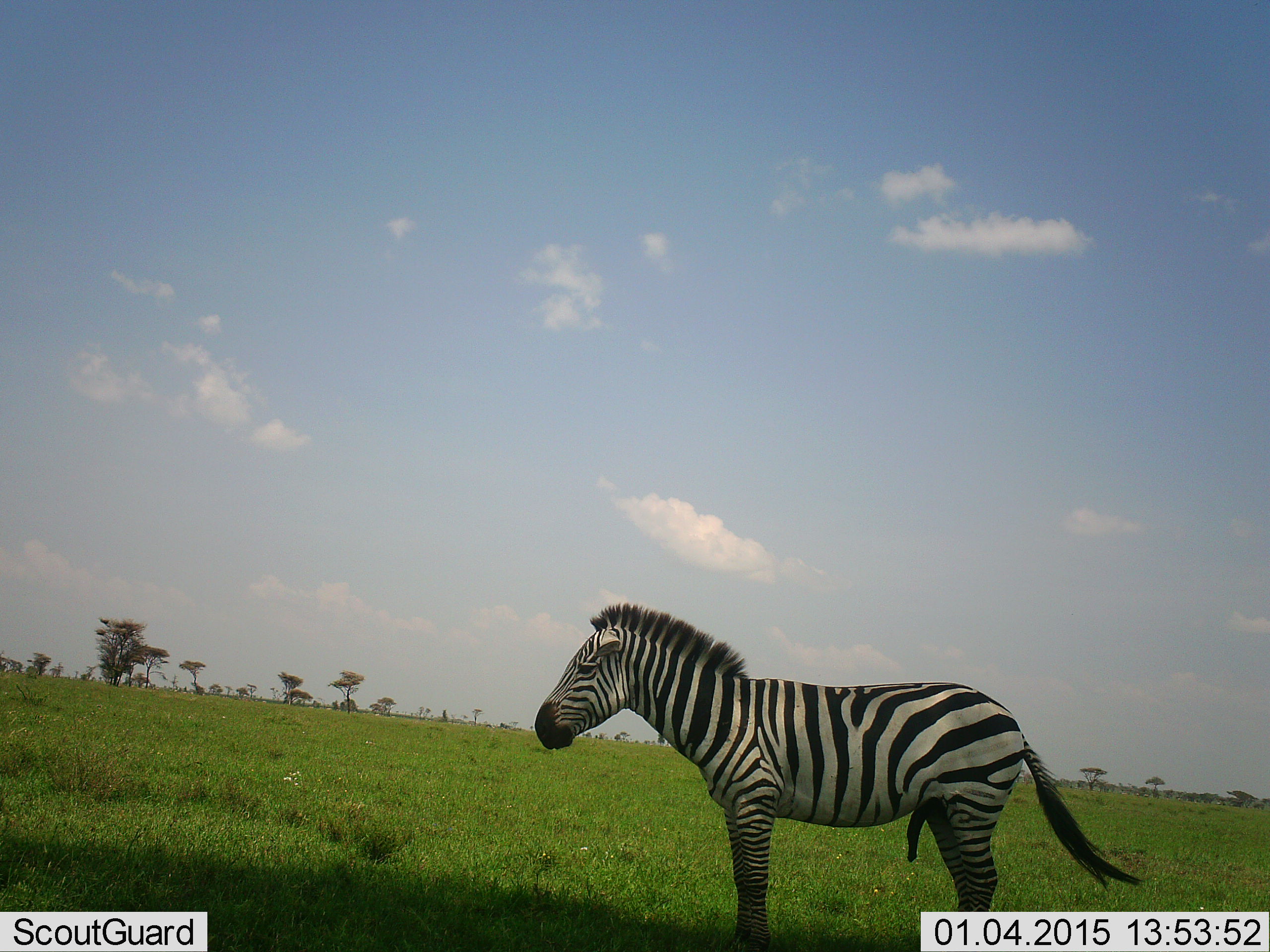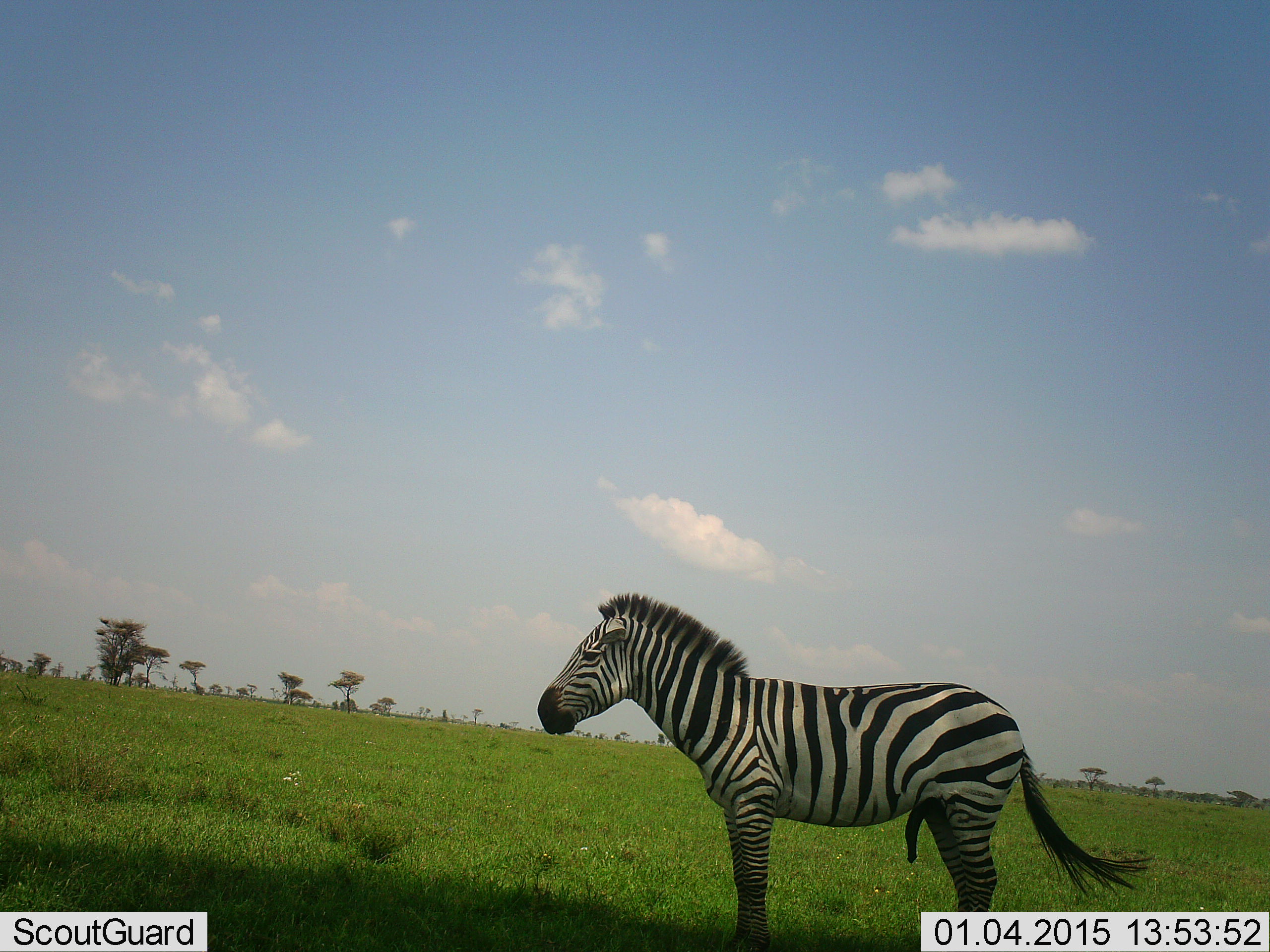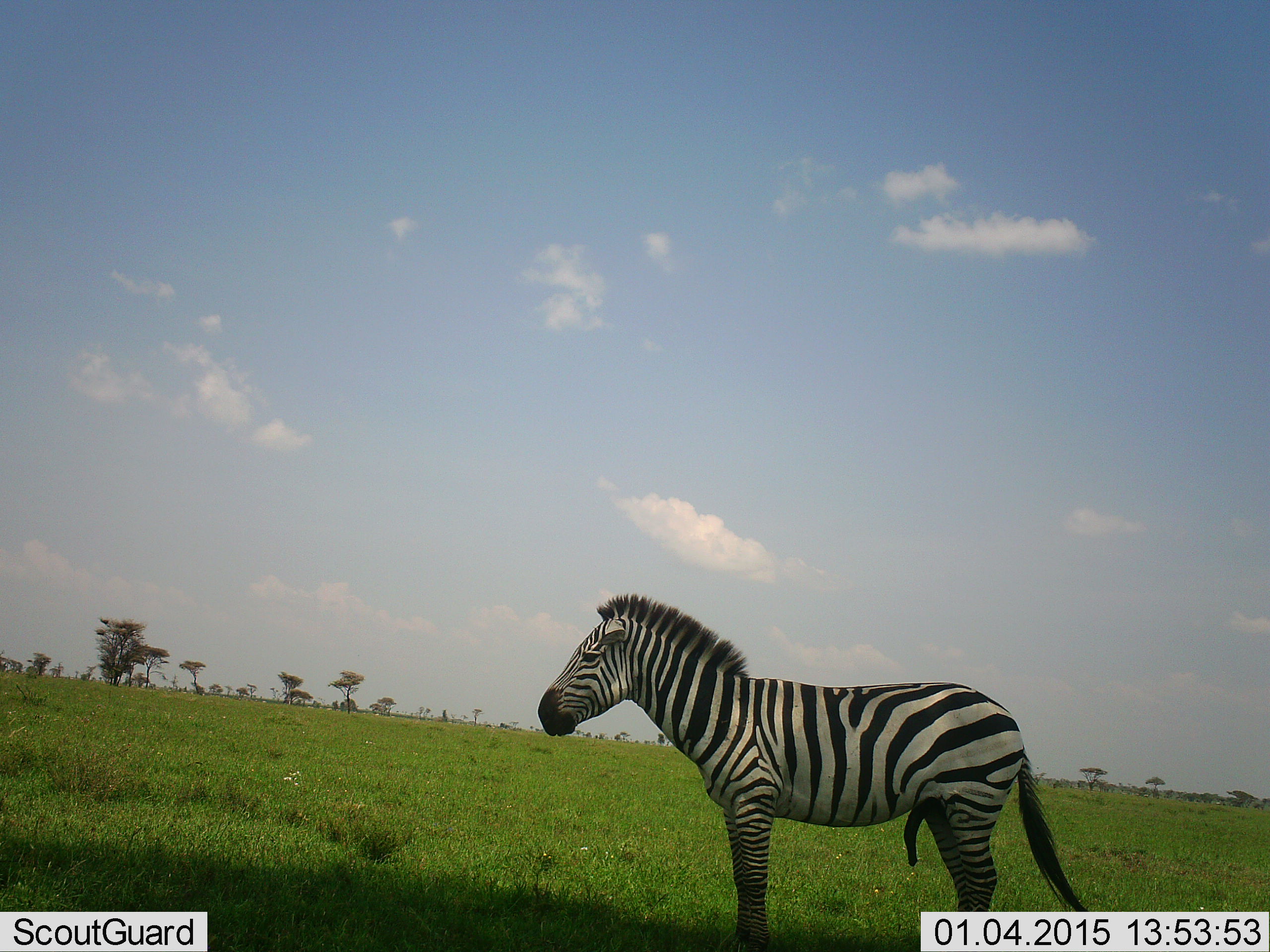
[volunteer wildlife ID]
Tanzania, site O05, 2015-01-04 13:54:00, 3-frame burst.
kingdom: Animalia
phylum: Chordata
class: Mammalia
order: Perissodactyla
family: Equidae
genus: Equus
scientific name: Equus quagga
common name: plains zebra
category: zebra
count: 1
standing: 100%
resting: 11%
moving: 0%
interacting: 0%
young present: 0%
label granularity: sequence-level